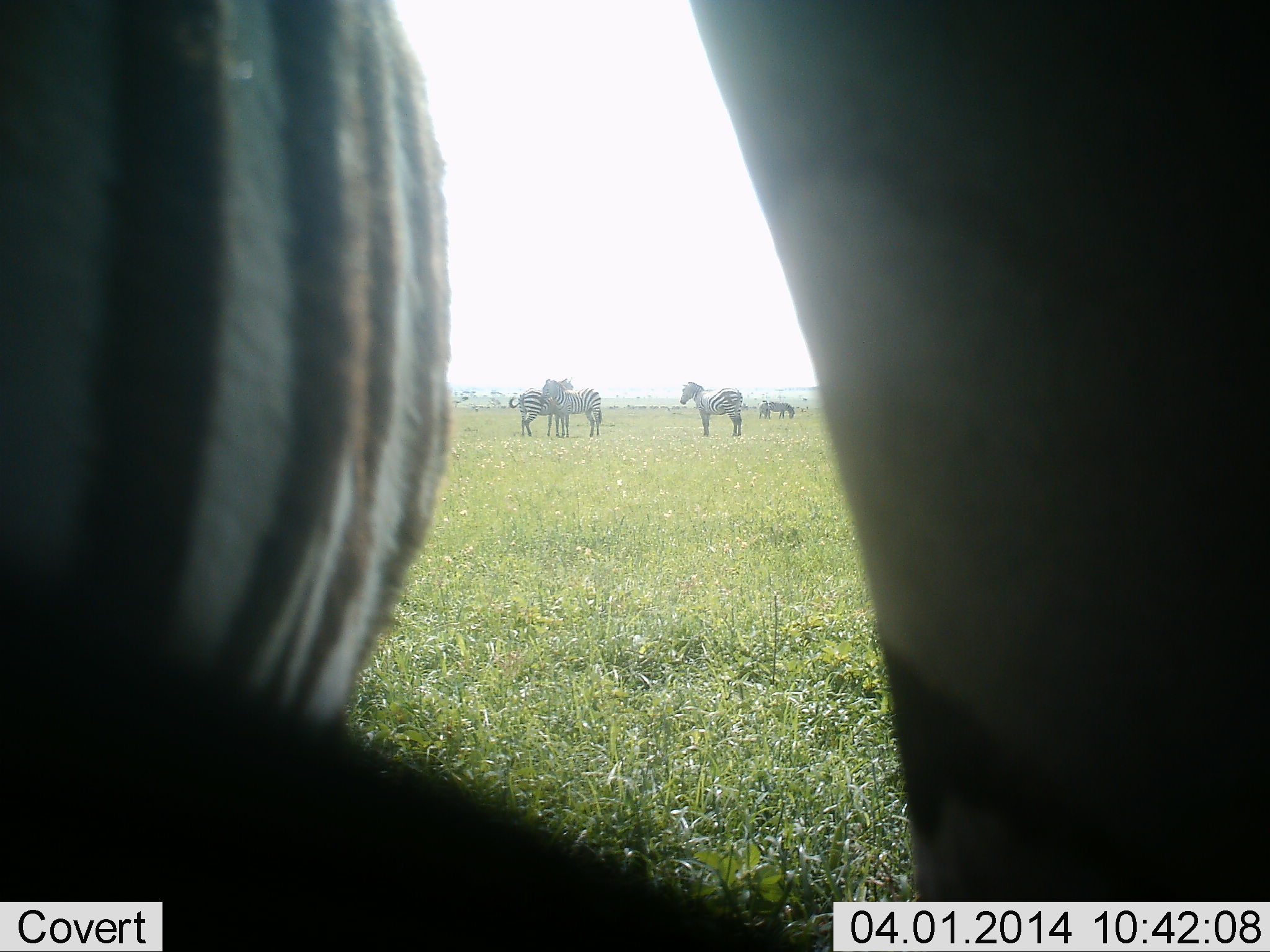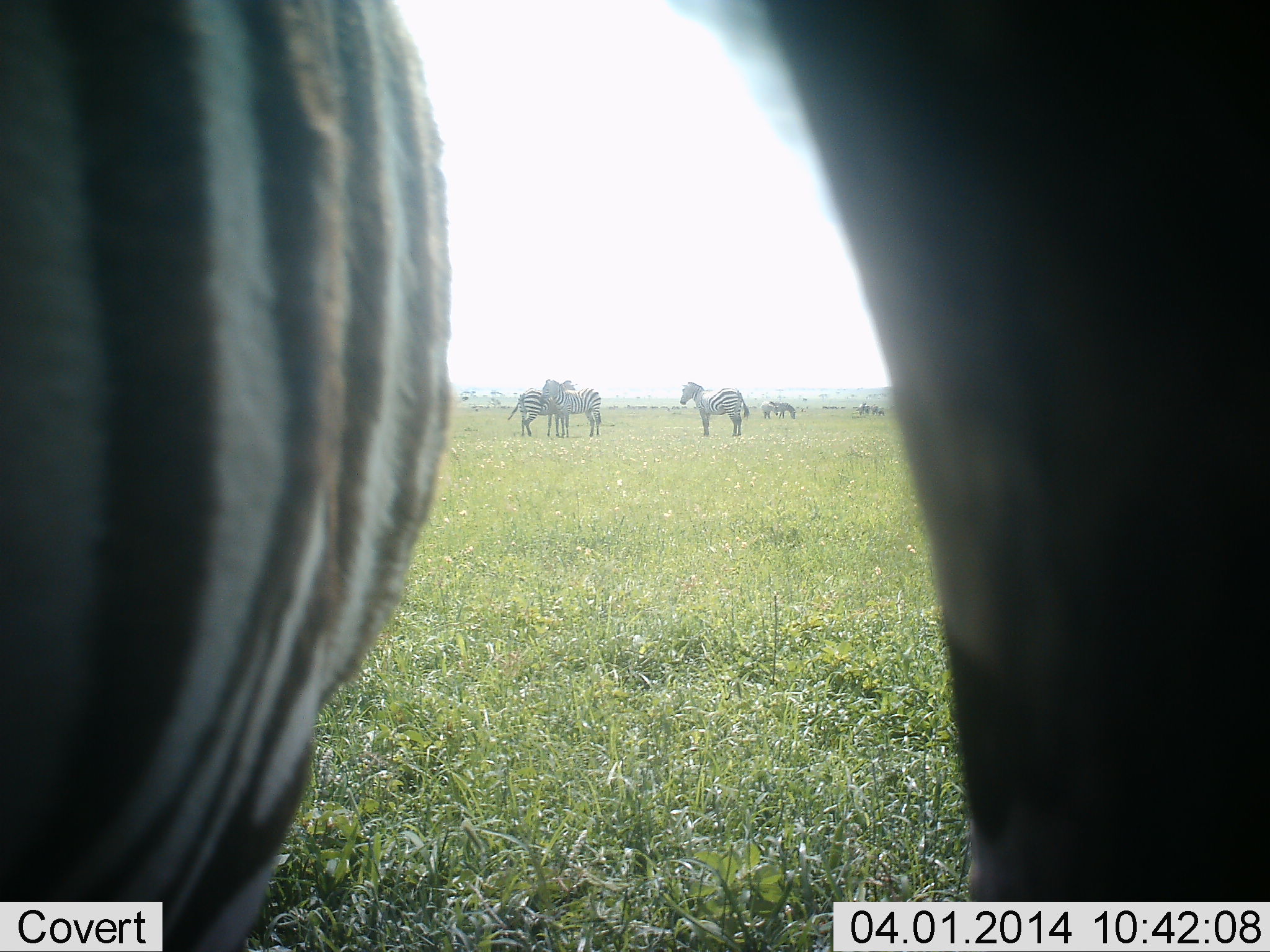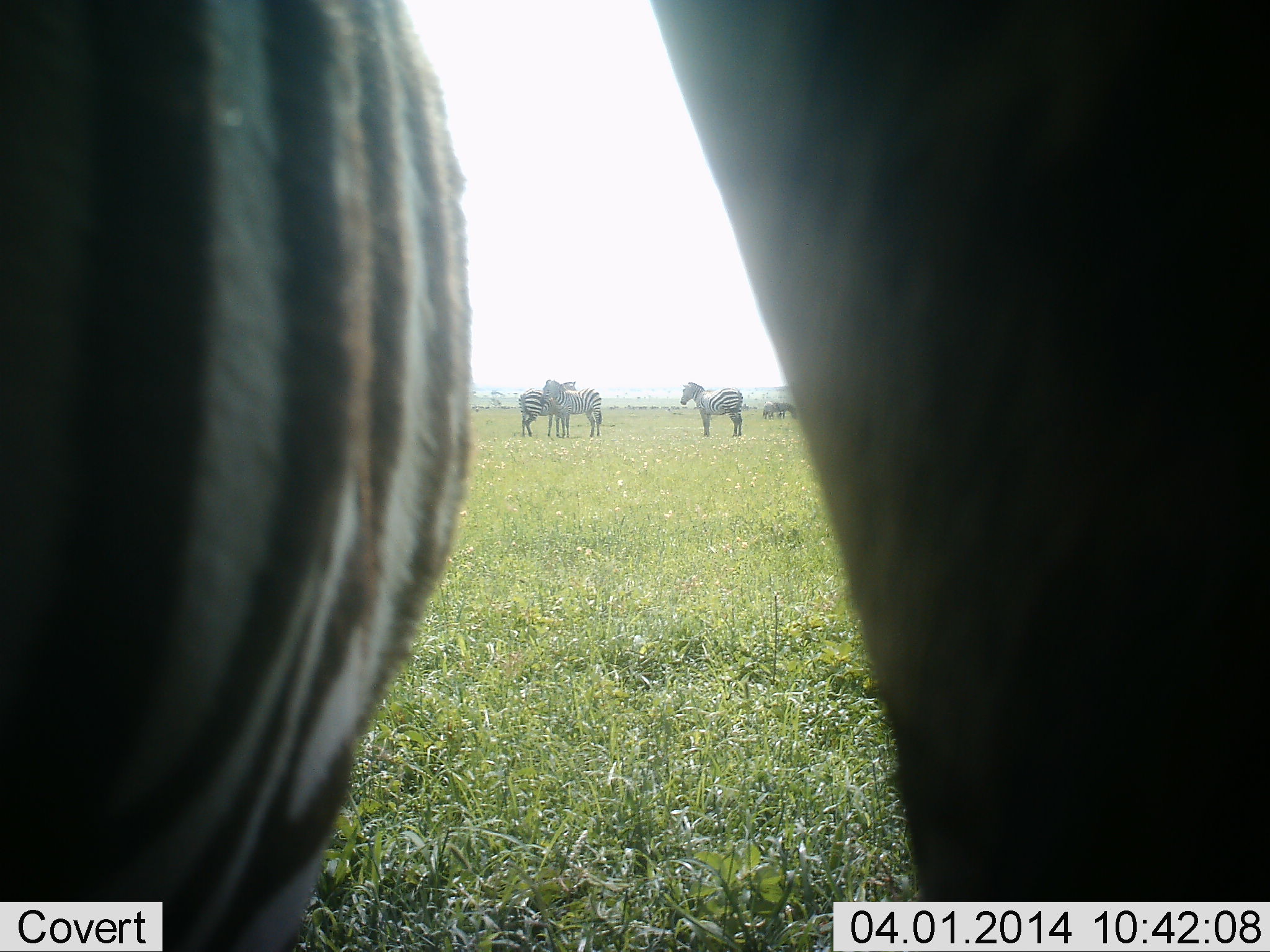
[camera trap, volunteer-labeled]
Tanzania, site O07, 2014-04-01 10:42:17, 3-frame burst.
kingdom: Animalia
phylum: Chordata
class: Mammalia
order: Perissodactyla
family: Equidae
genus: Equus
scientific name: Equus quagga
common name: plains zebra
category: zebra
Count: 6.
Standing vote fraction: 100%.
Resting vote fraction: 10%.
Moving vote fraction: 10%.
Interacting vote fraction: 0%.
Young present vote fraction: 0%.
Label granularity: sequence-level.